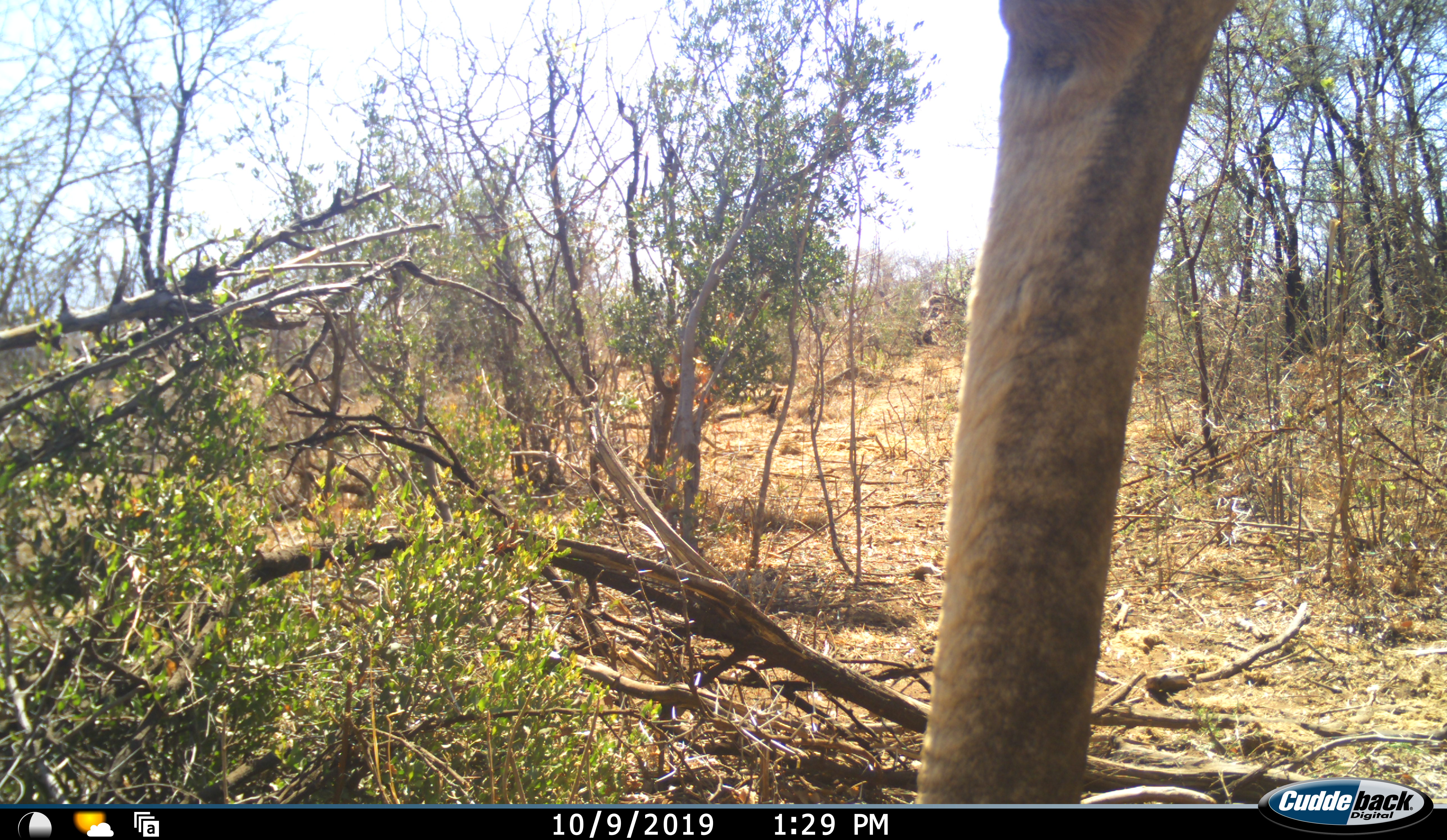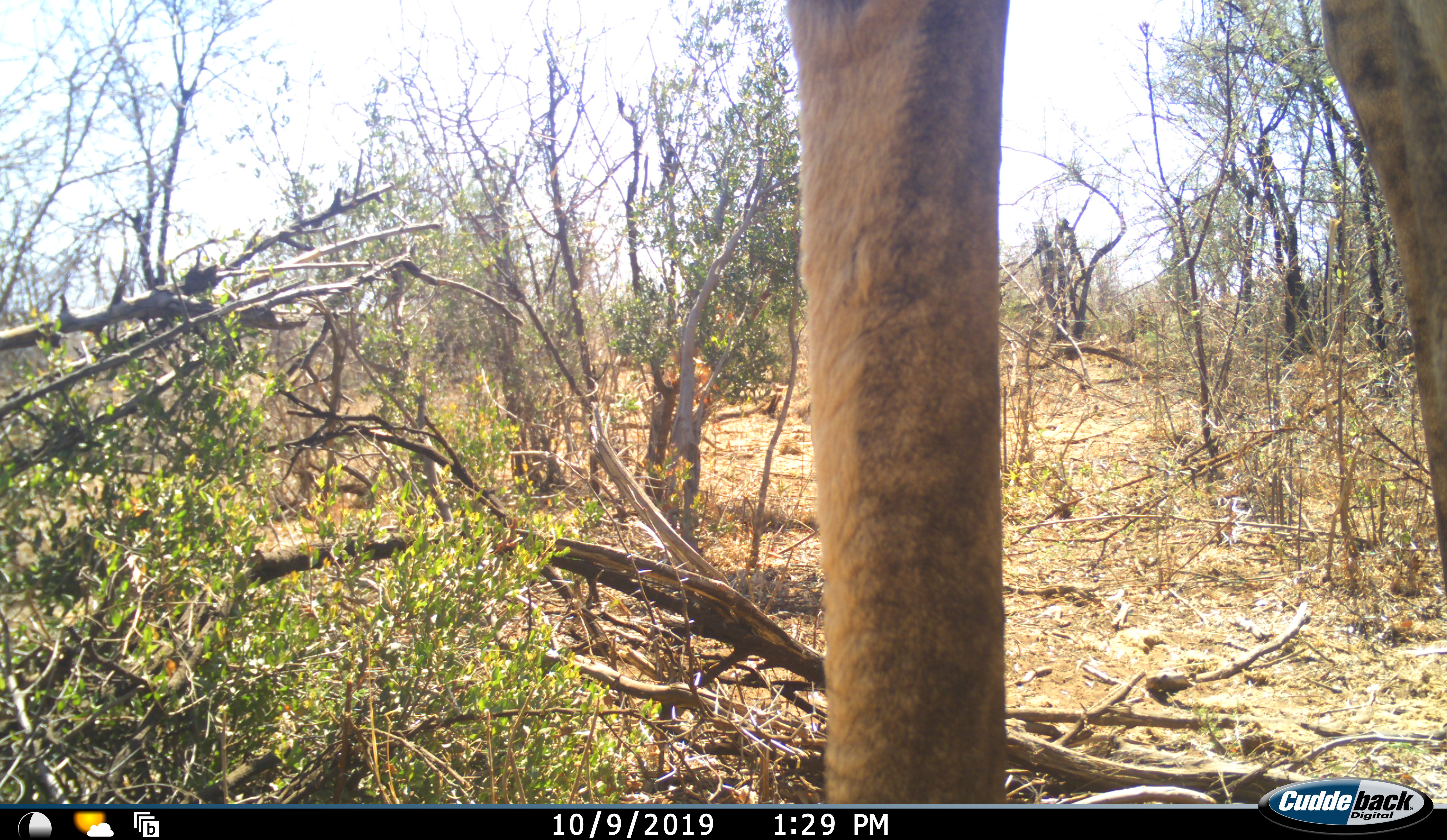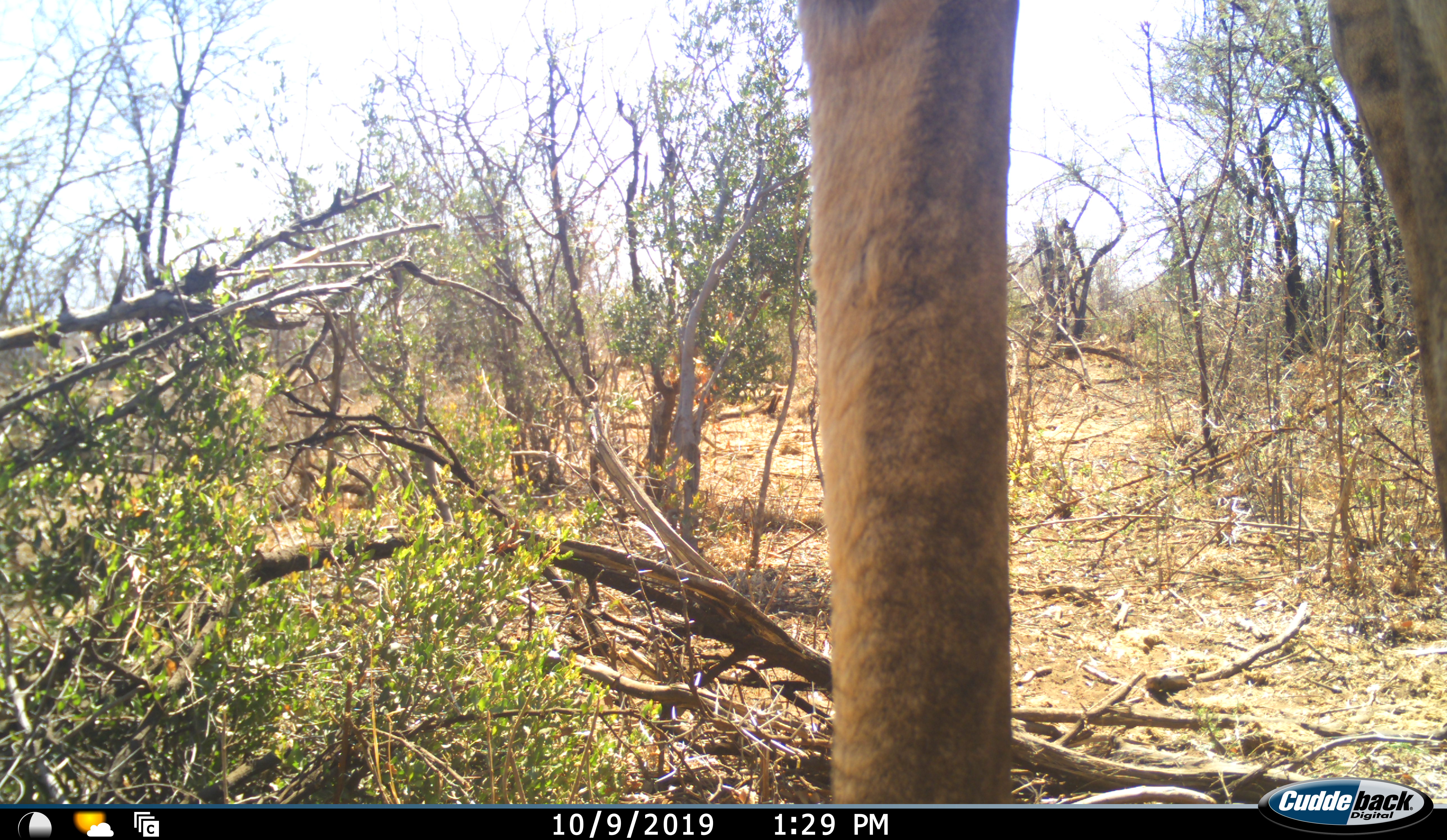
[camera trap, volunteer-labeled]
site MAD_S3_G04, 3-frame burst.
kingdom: Animalia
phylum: Chordata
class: Mammalia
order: Artiodactyla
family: Giraffidae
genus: Giraffa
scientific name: Giraffa camelopardalis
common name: giraffe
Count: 1.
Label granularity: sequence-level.